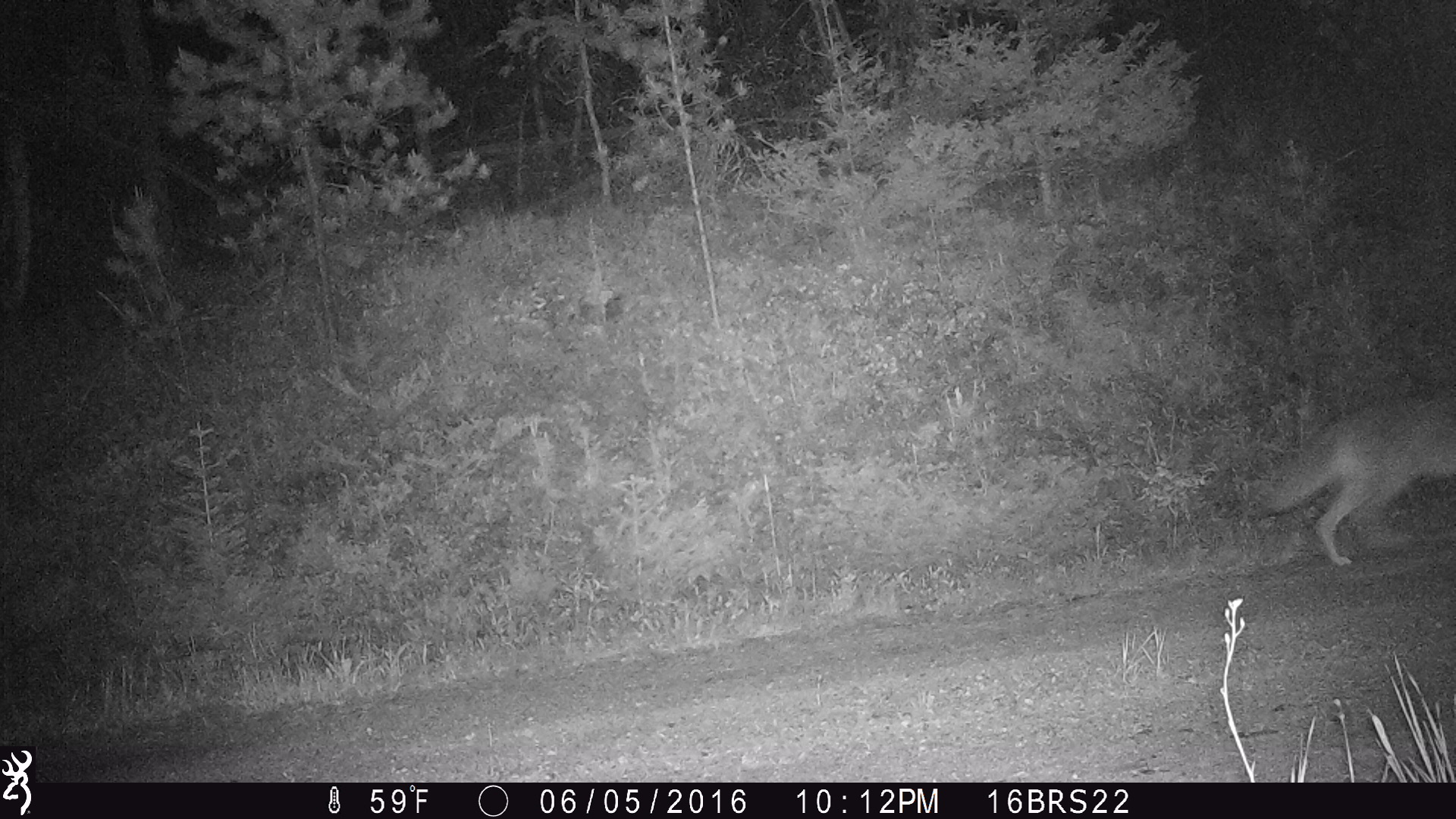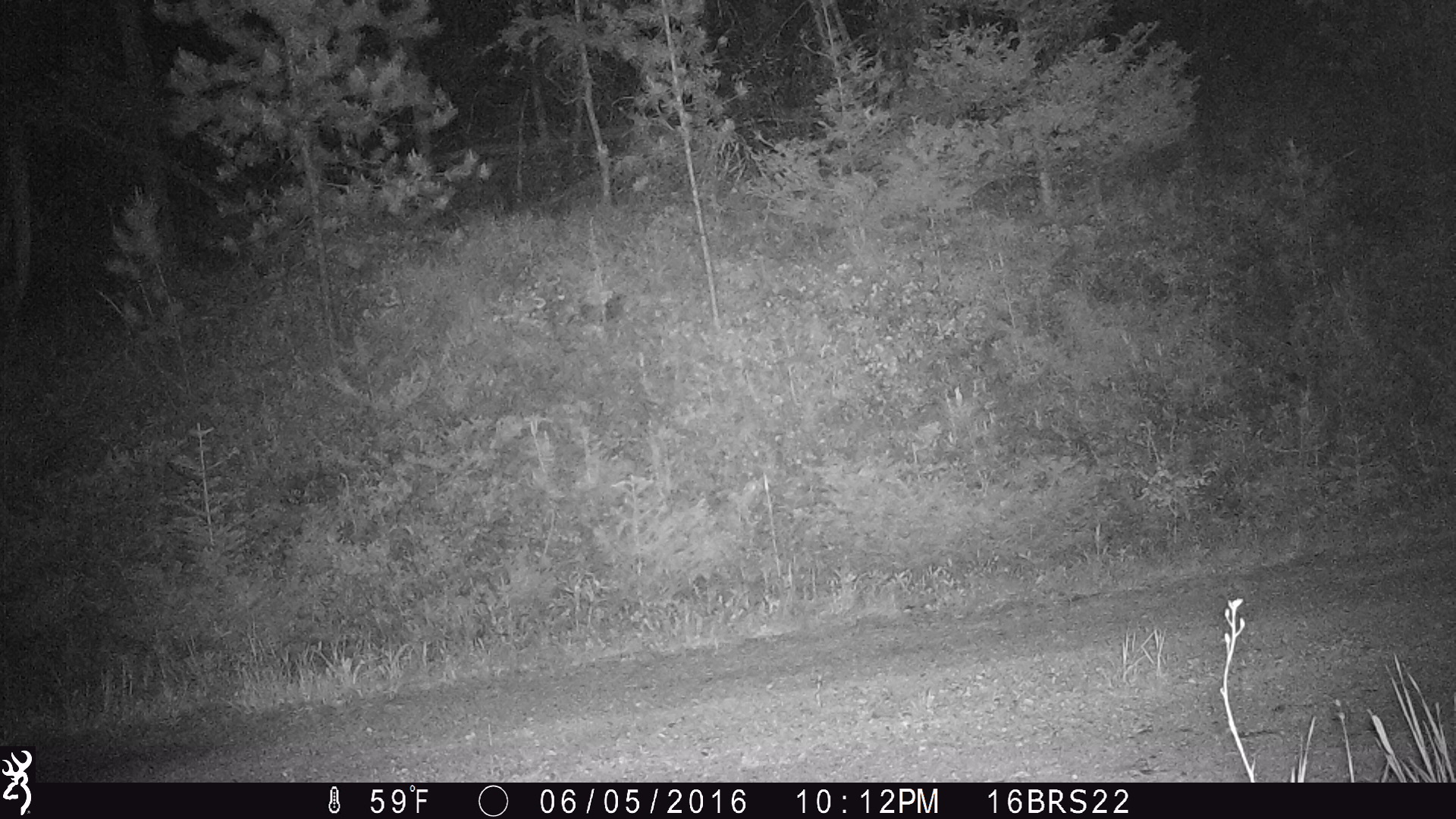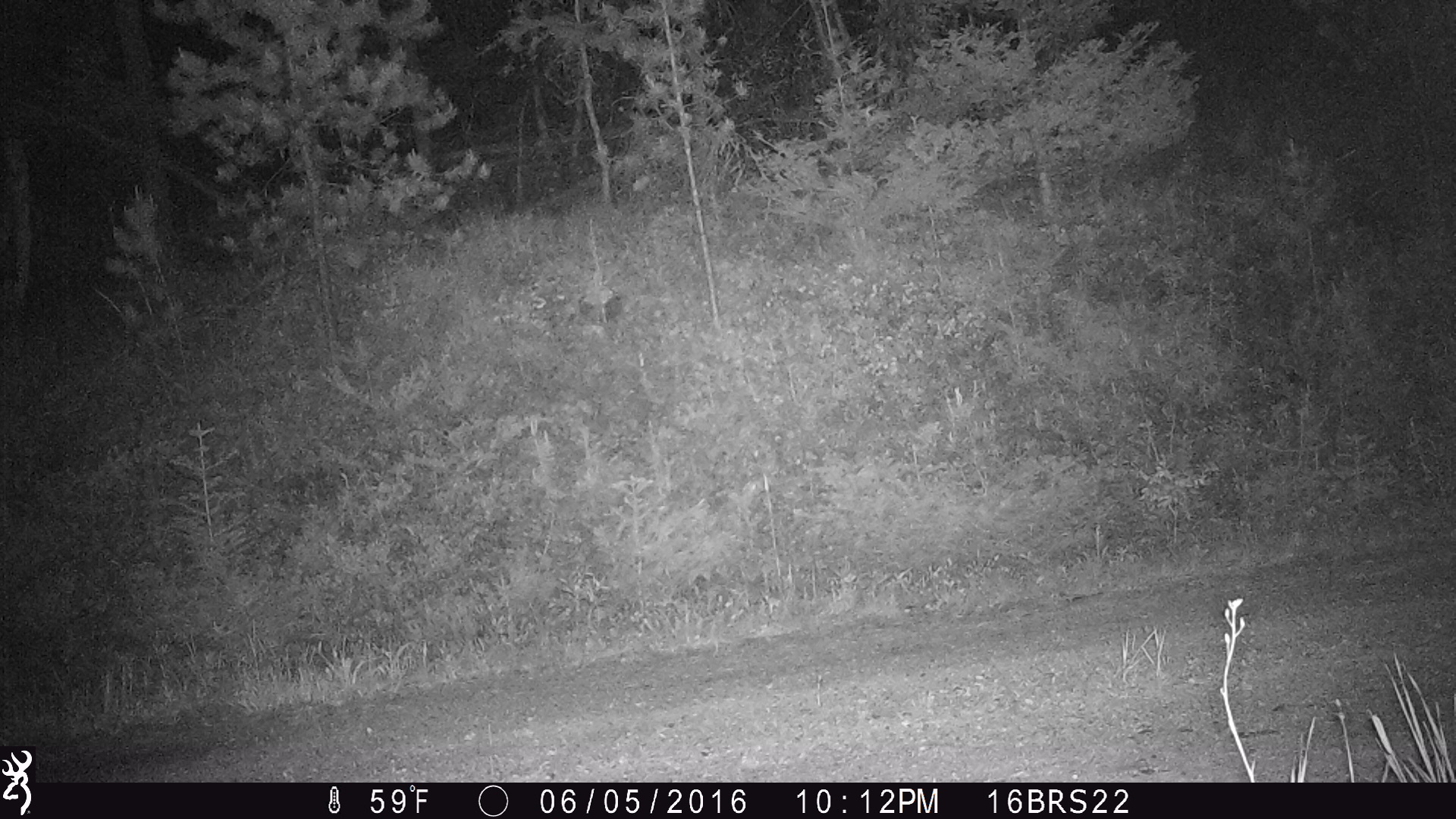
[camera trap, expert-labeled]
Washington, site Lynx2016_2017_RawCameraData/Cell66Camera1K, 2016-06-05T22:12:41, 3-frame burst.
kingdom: Animalia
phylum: Chordata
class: Mammalia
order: Carnivora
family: Canidae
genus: Canis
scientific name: Canis latrans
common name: coyote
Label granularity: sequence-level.